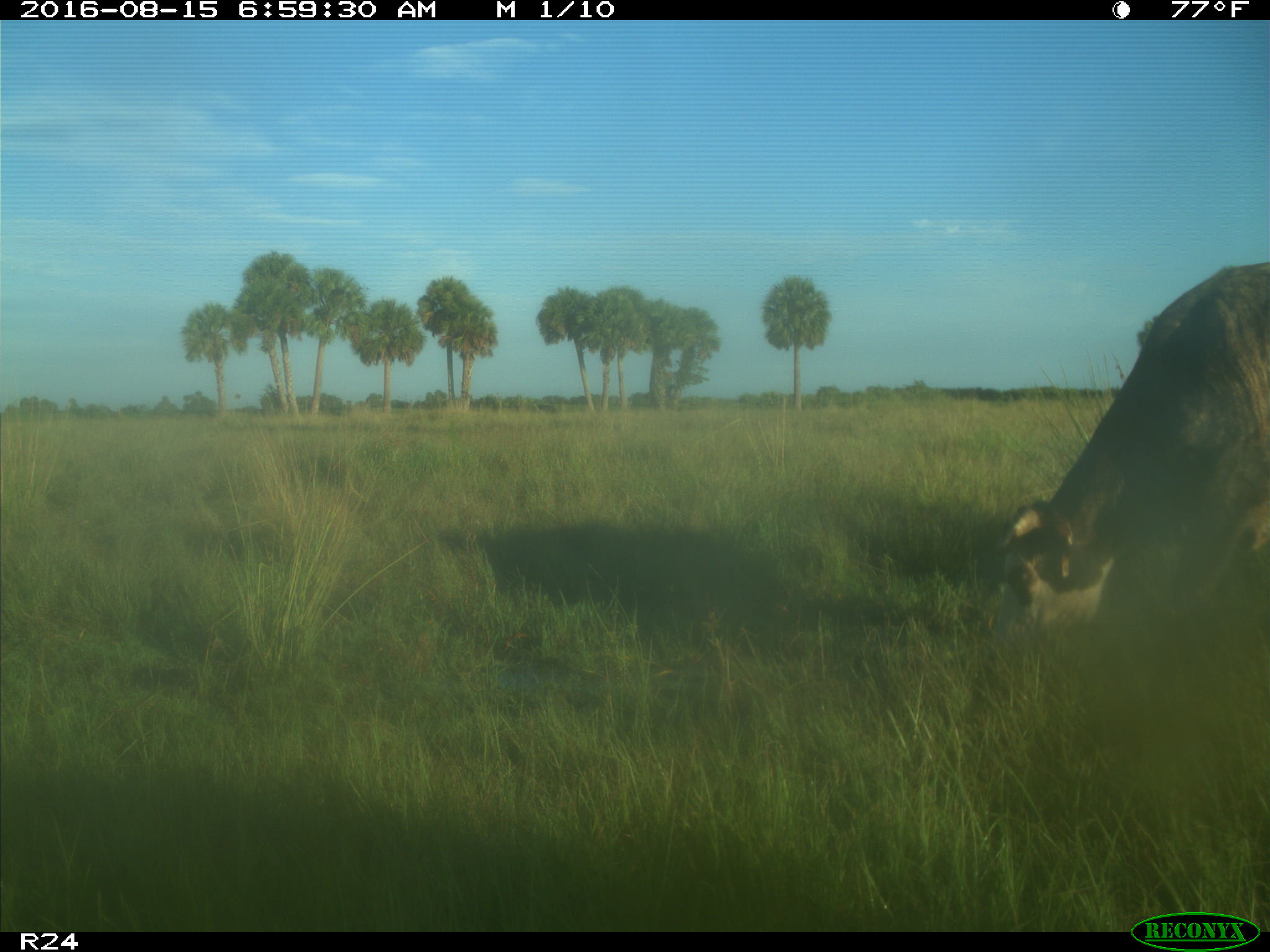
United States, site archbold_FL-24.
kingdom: Animalia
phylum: Chordata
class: Mammalia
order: Artiodactyla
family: Bovidae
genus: Bos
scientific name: Bos taurus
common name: domestic cow